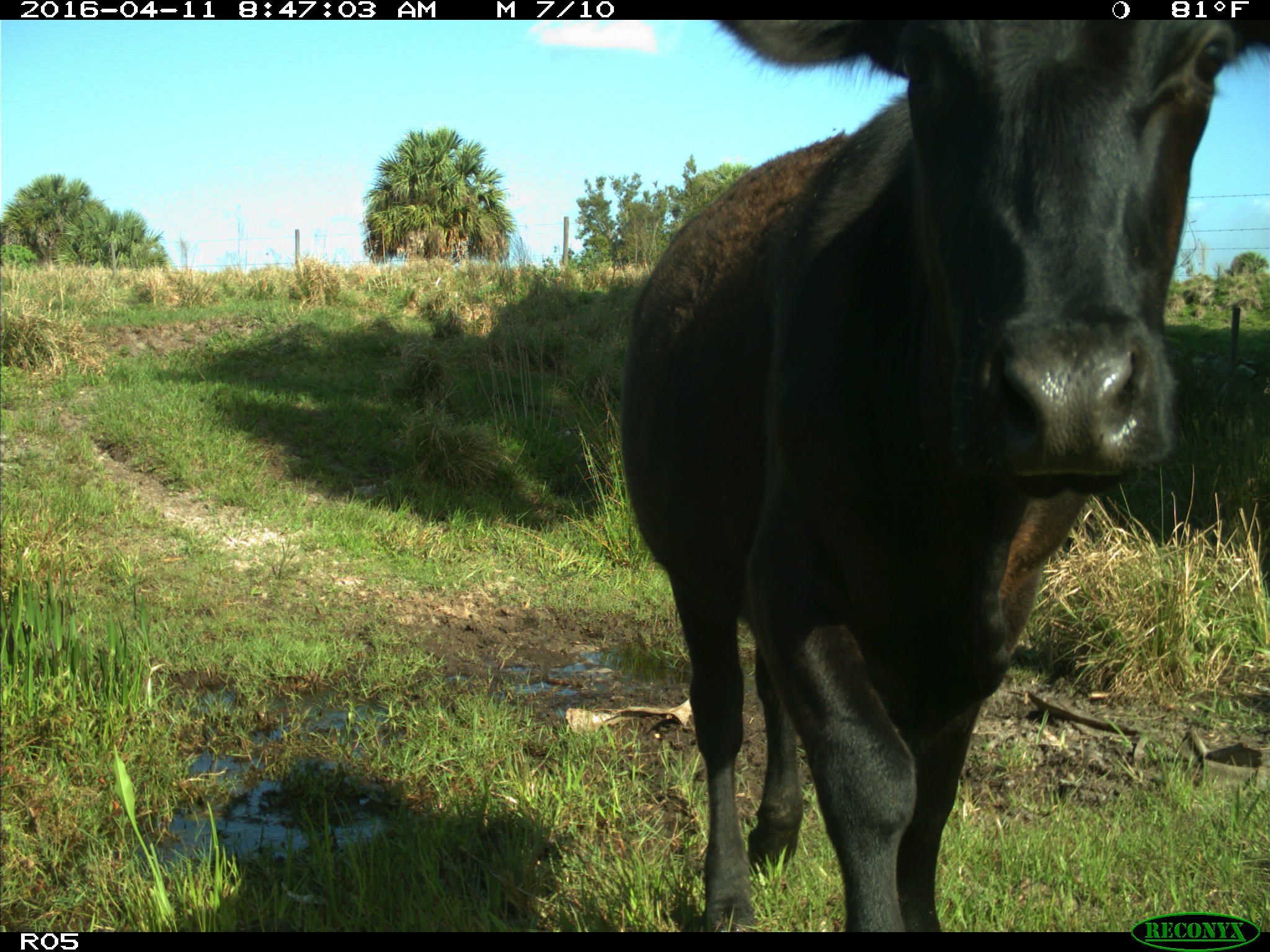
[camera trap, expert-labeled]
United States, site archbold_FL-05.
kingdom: Animalia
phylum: Chordata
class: Mammalia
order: Artiodactyla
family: Bovidae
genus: Bos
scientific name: Bos taurus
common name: domestic cow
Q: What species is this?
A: Bos taurus (domestic cow).